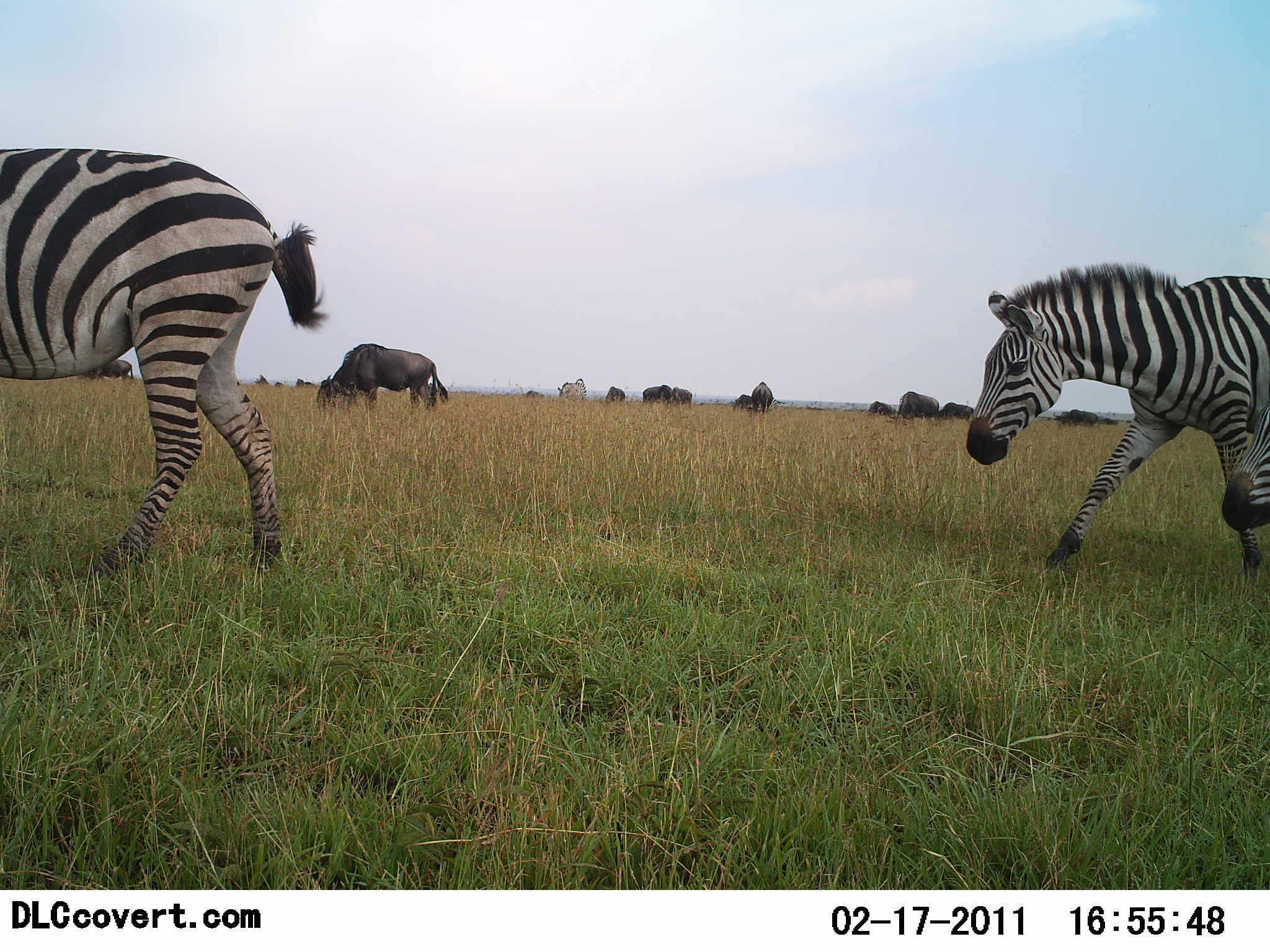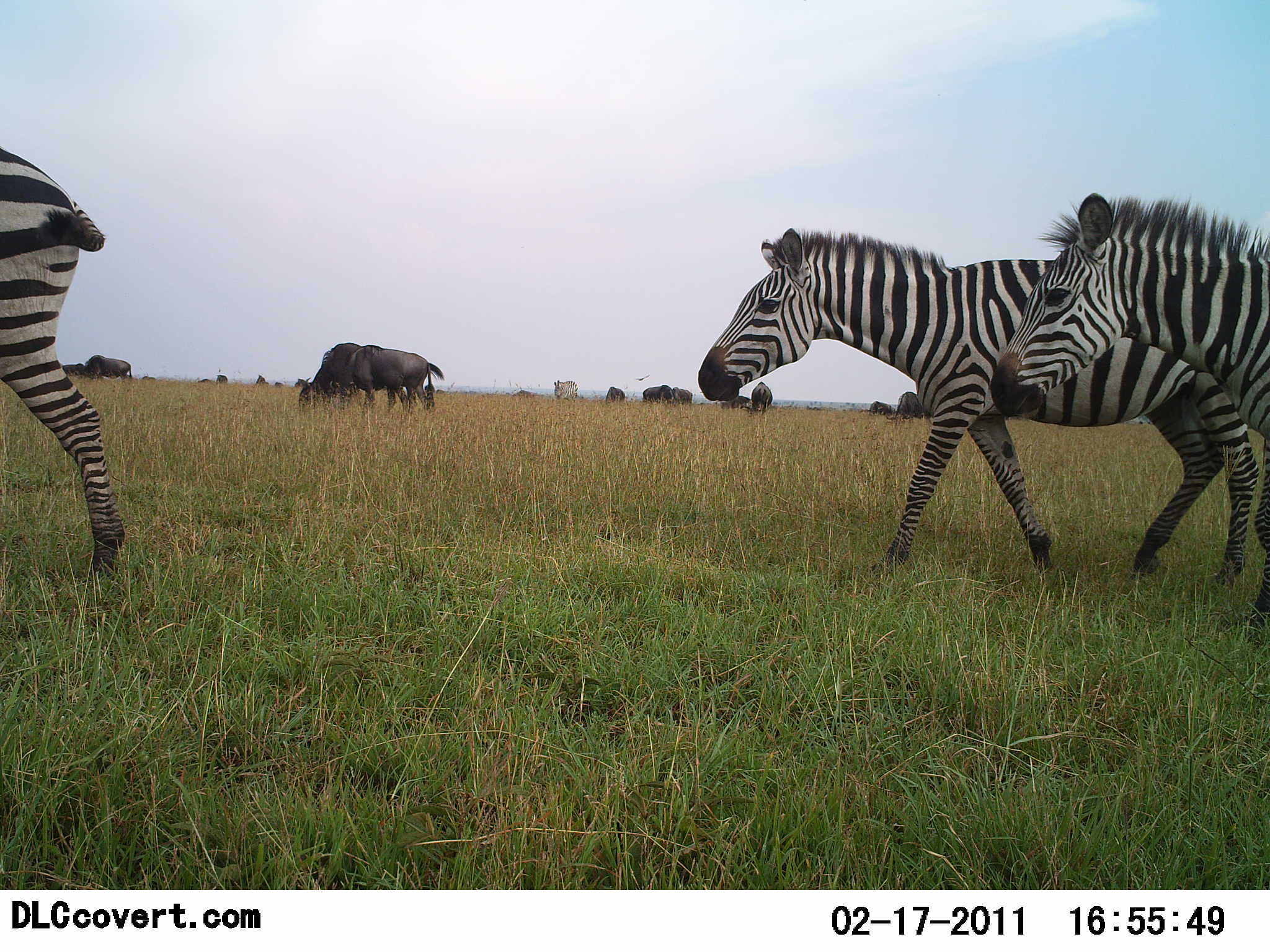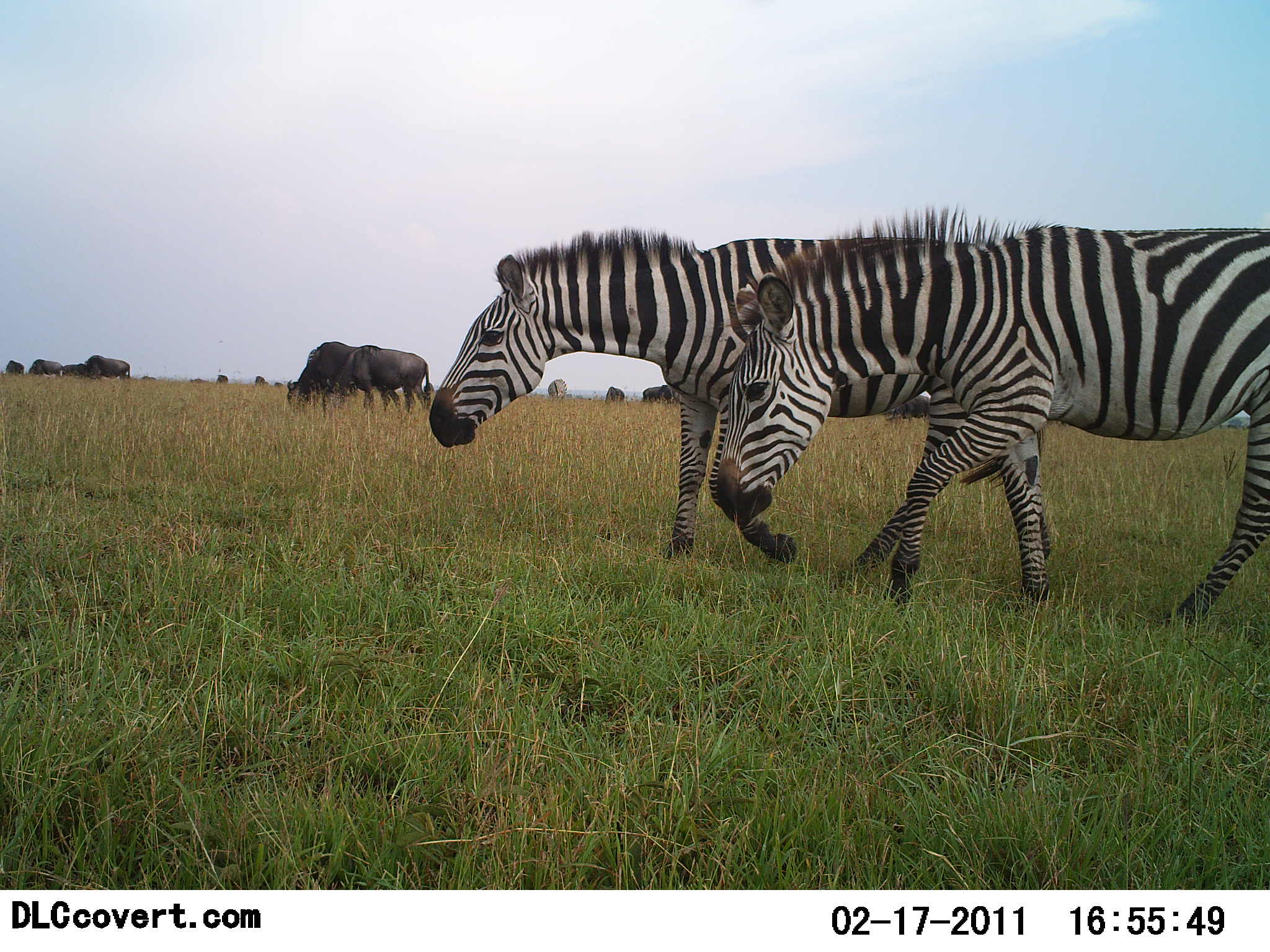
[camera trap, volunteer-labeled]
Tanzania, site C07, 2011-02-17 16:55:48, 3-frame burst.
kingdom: Animalia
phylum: Chordata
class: Mammalia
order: Artiodactyla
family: Bovidae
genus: Connochaetes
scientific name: Connochaetes taurinus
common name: blue wildebeest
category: wildebeest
Wildebeest (blue wildebeest) (Connochaetes taurinus), count 11-50. Behavior (volunteer vote fractions): standing 25%, resting 0%, moving 17%, interacting 0%. Young present (vote fraction): 0%. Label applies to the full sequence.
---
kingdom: Animalia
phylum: Chordata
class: Mammalia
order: Perissodactyla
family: Equidae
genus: Equus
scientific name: Equus quagga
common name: plains zebra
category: zebra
Zebra (plains zebra) (Equus quagga), count 3. Behavior (volunteer vote fractions): standing 14%, resting 0%, moving 100%, interacting 0%. Young present (vote fraction): 0%. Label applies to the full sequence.